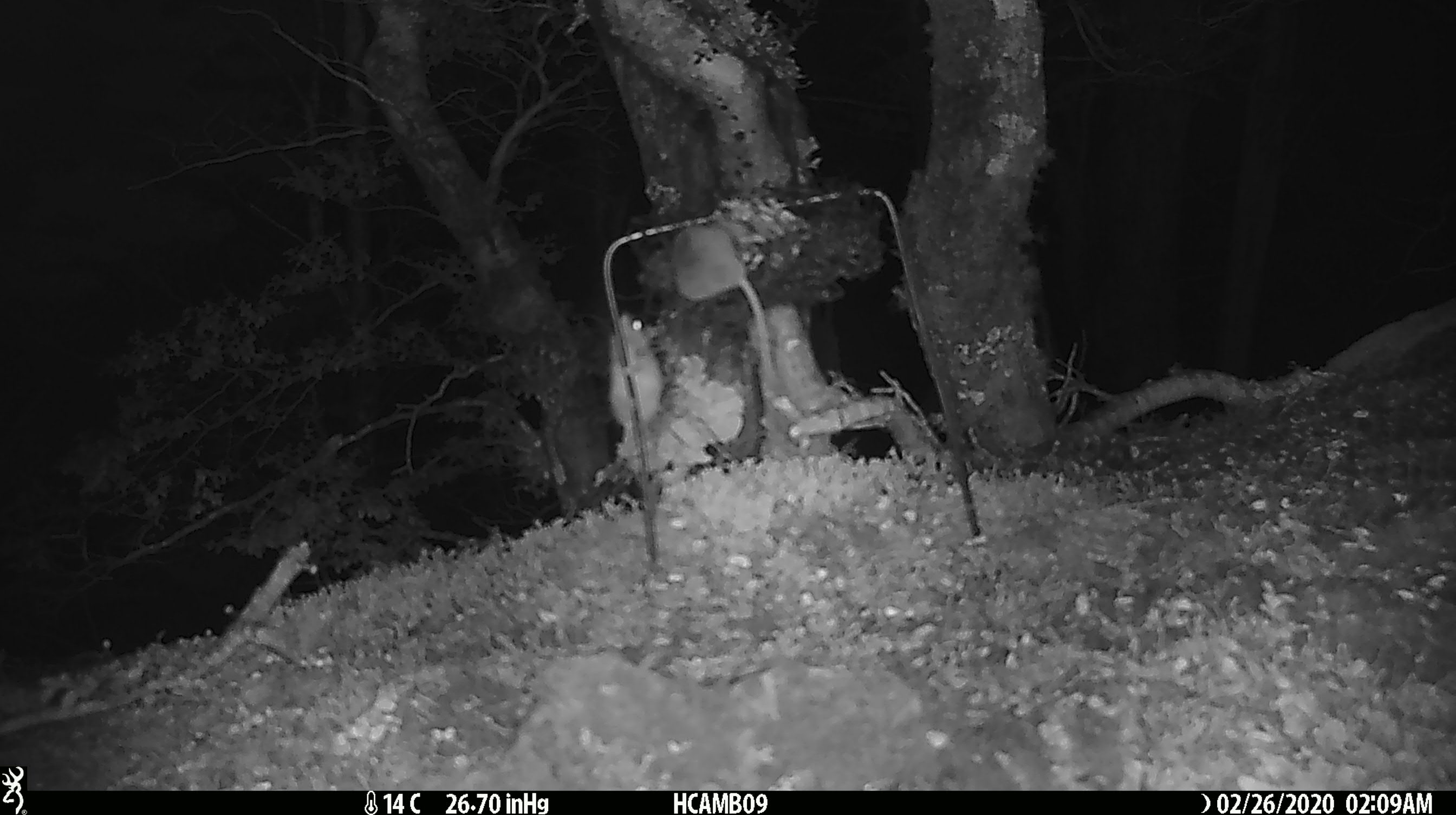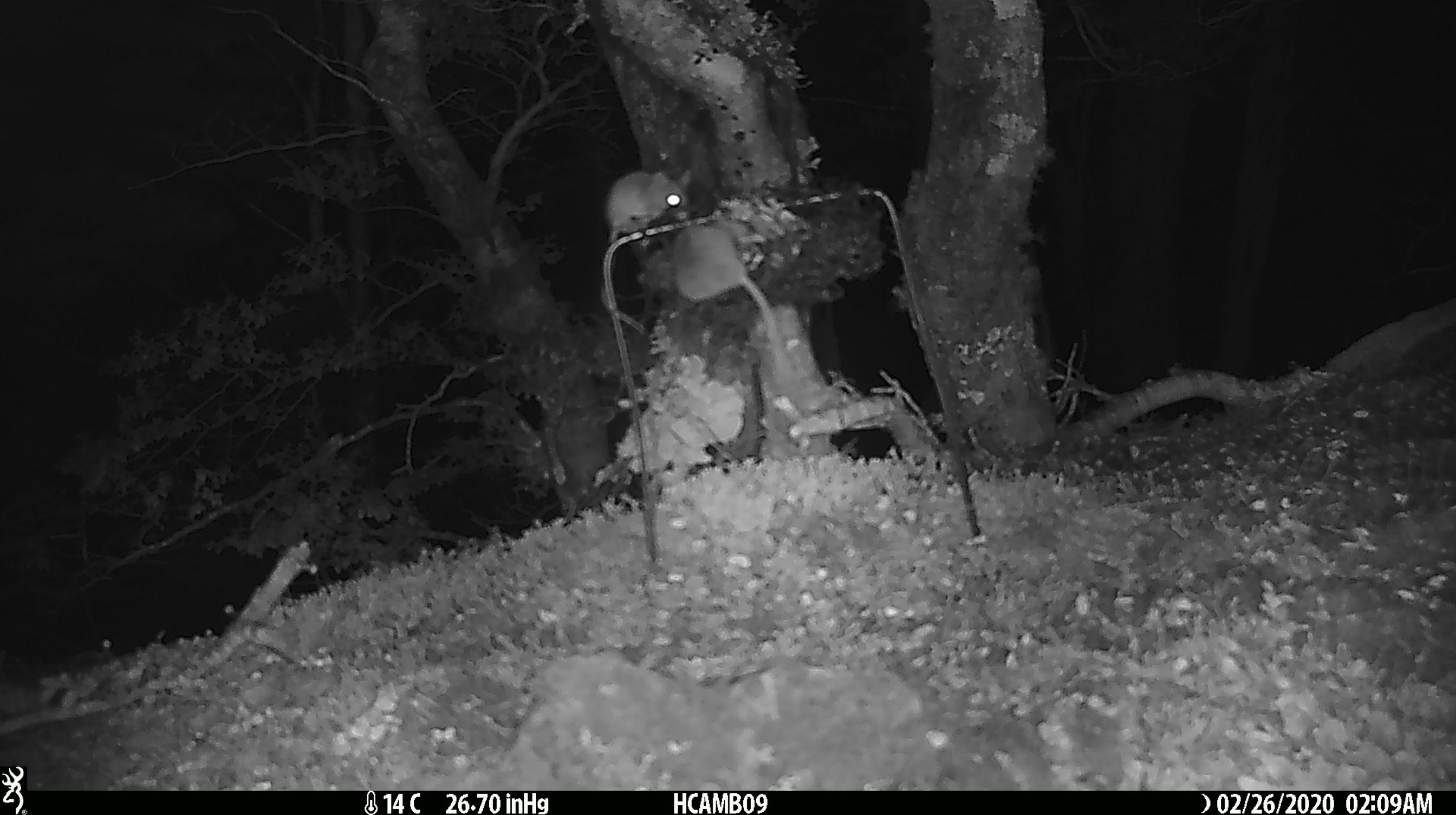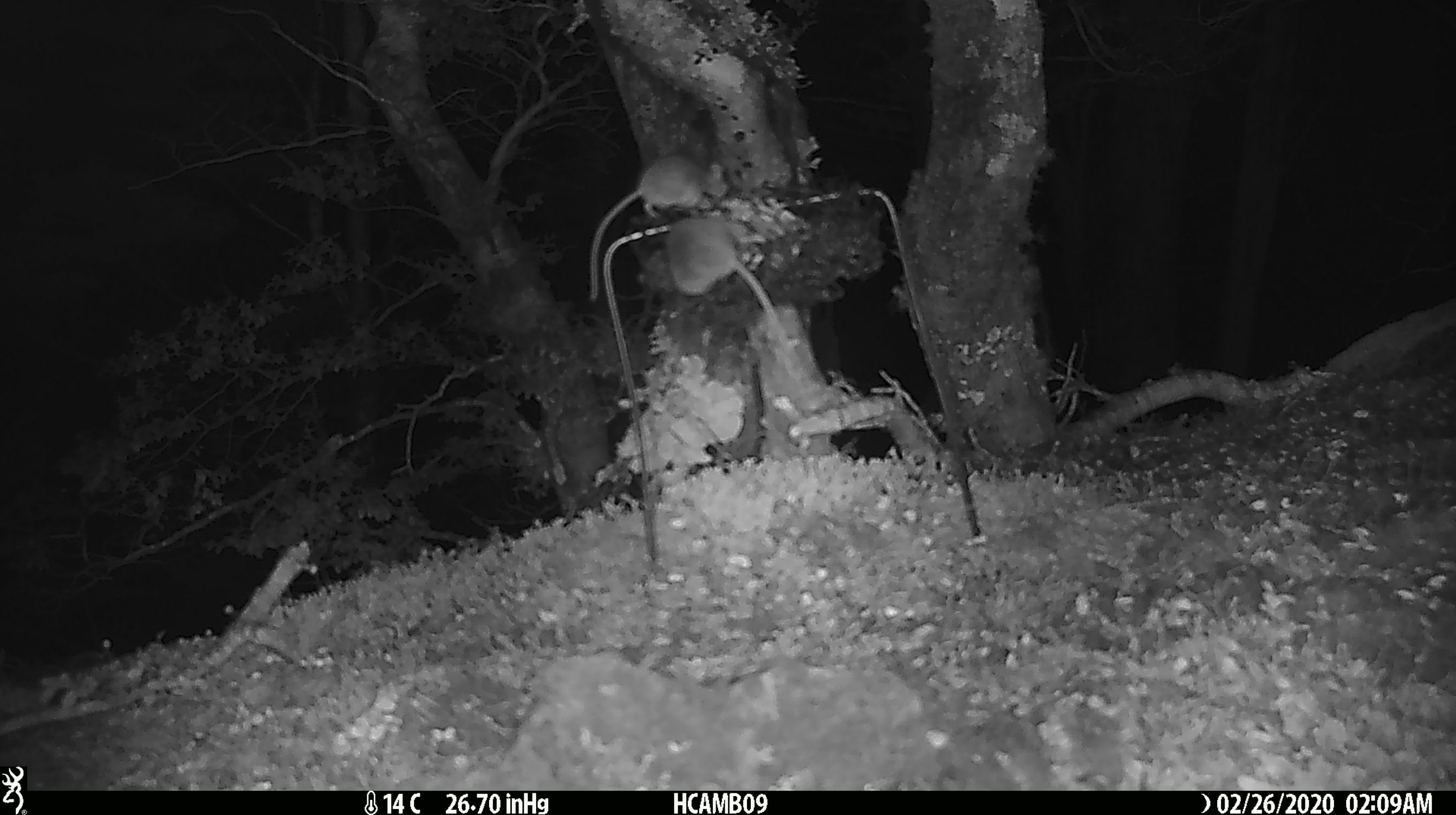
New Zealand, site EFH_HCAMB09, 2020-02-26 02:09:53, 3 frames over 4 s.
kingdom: Animalia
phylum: Chordata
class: Mammalia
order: Rodentia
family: Muridae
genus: Mus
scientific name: Mus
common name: mouse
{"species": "mouse (Mus)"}